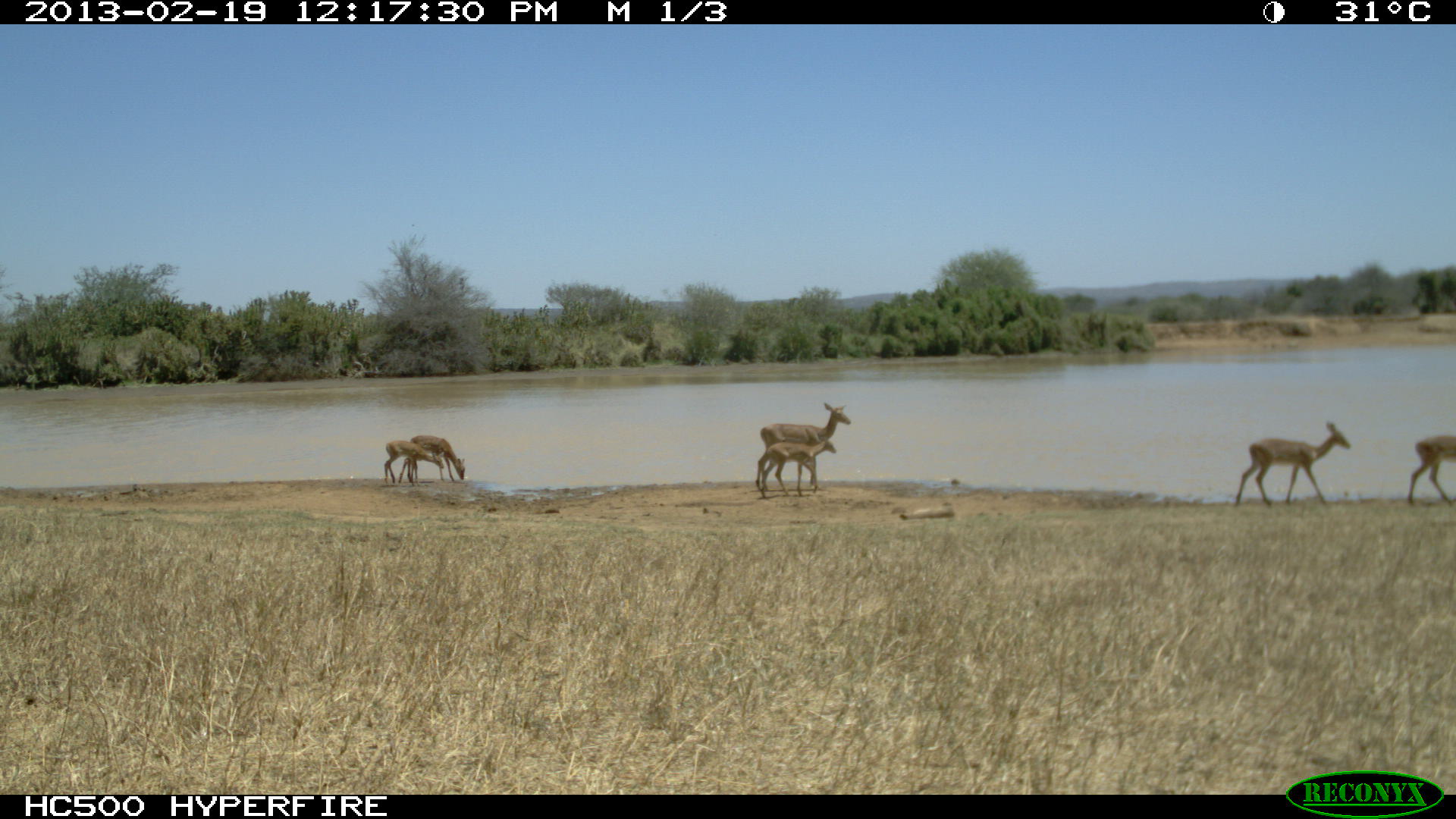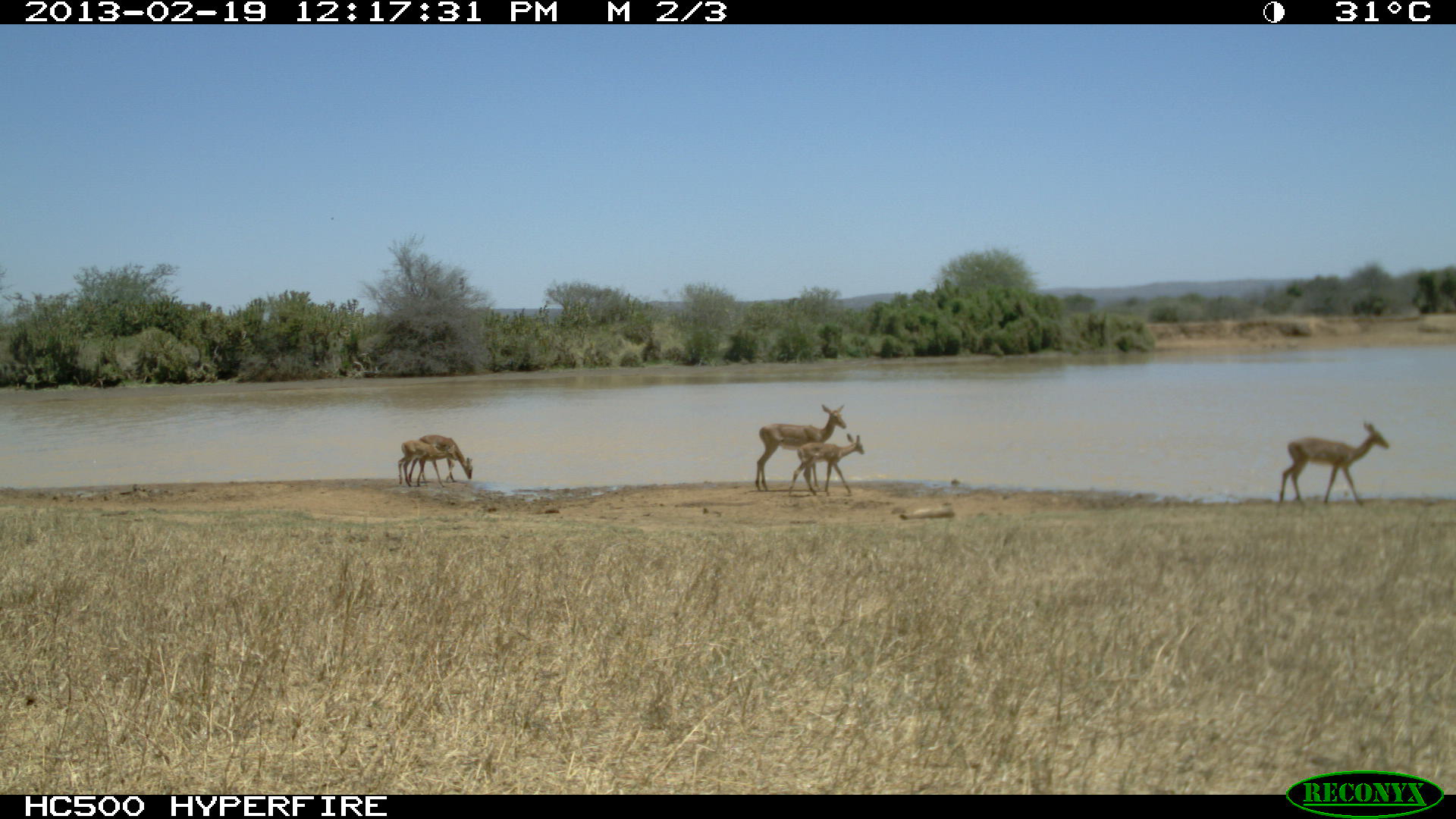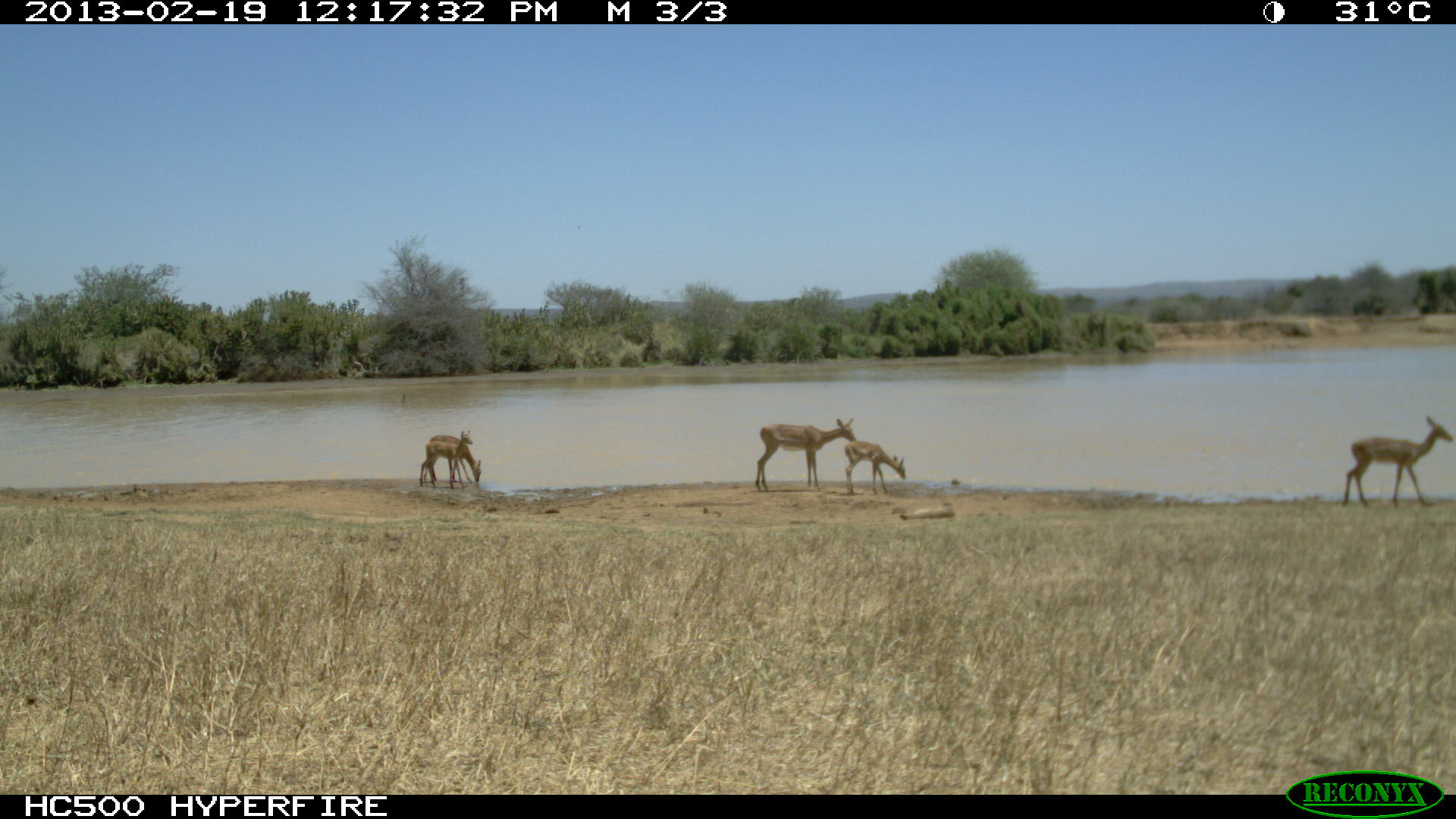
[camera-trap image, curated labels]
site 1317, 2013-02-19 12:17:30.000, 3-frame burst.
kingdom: Animalia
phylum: Chordata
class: Mammalia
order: Artiodactyla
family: Bovidae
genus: Aepyceros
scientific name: Aepyceros melampus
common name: impala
Aepyceros melampus (impala), count 6.